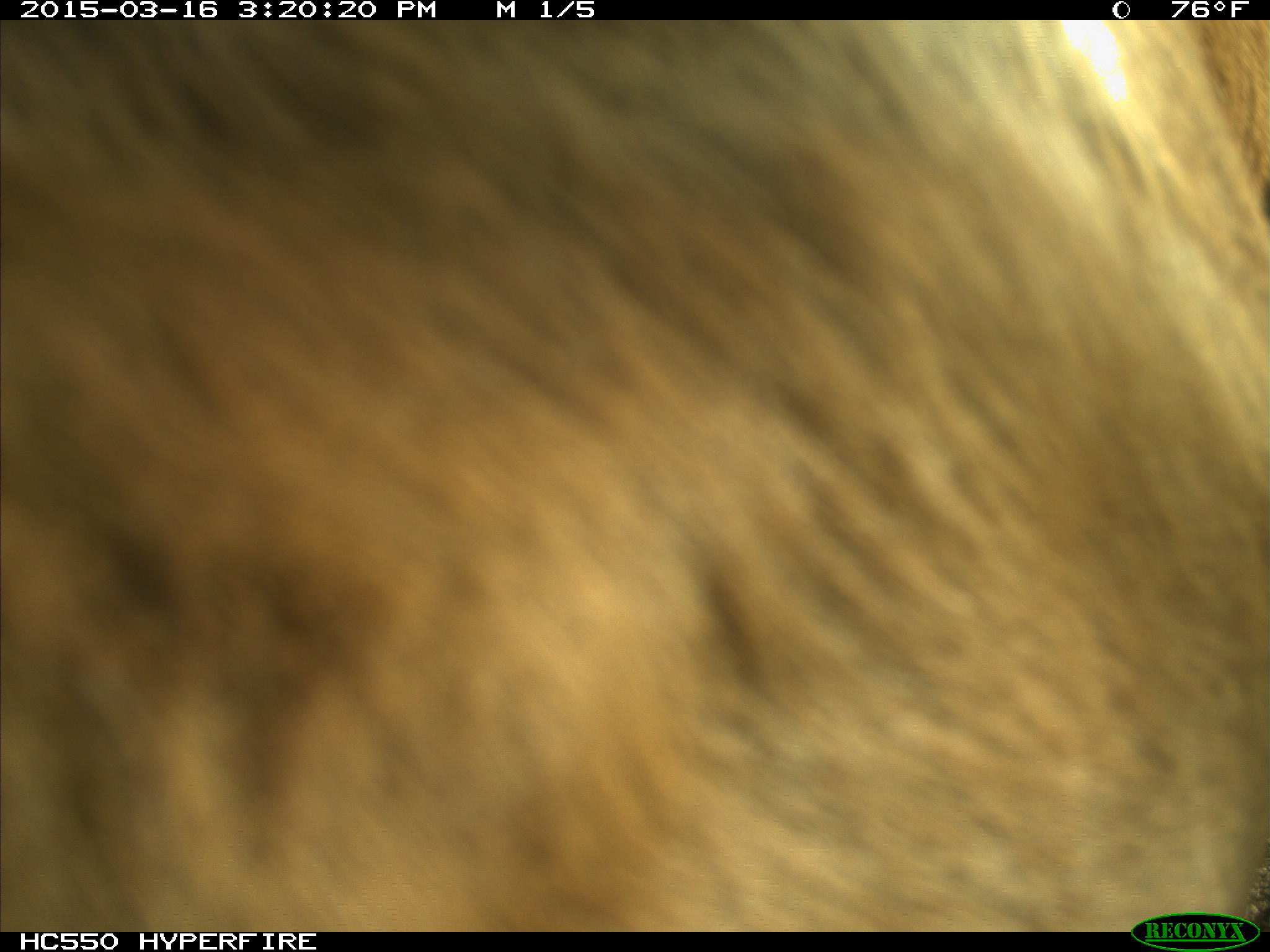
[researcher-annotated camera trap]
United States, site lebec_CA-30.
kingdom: Animalia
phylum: Chordata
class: Mammalia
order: Artiodactyla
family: Bovidae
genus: Bos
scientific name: Bos taurus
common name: domestic cow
Bos taurus (domestic cow).